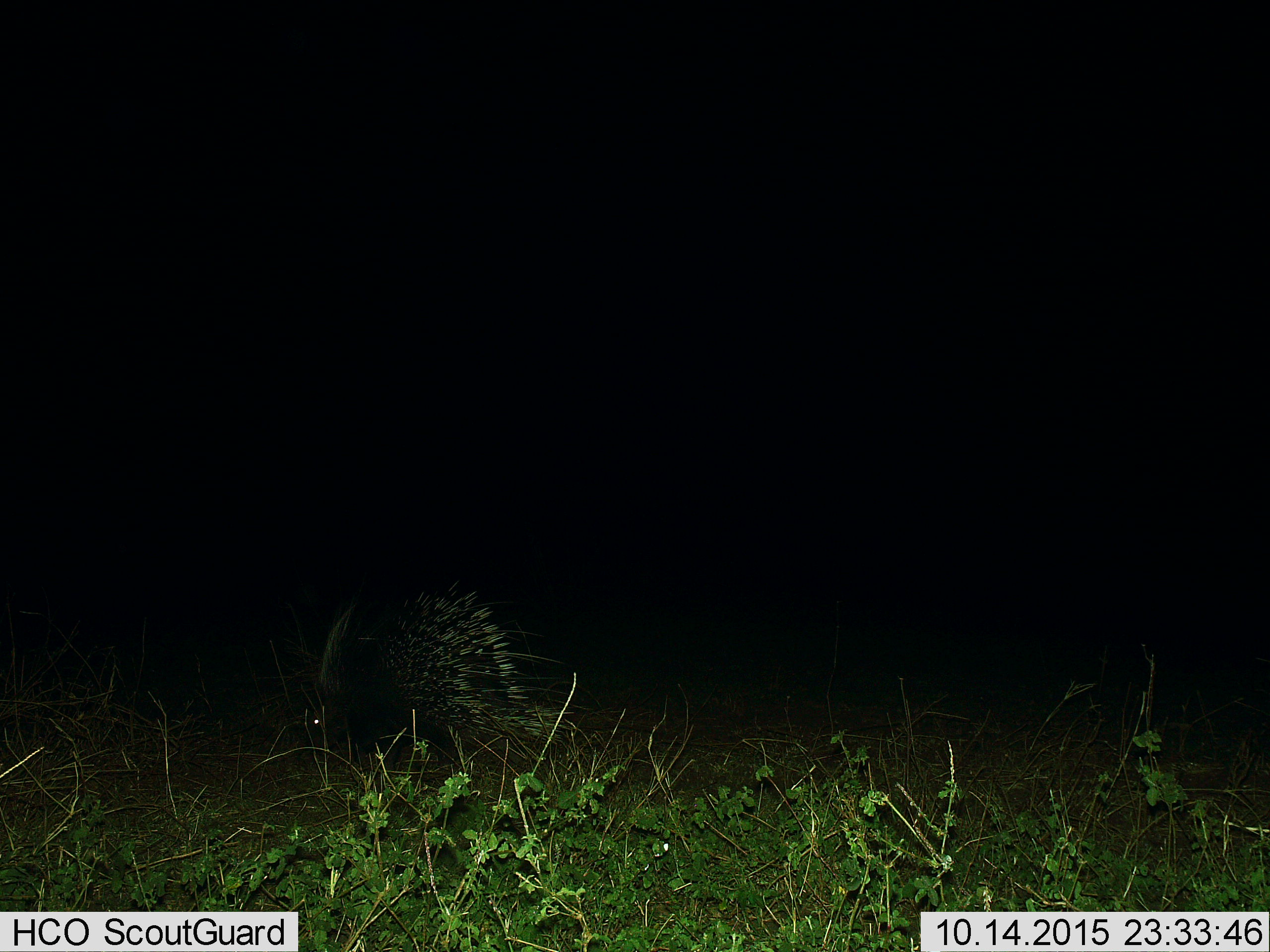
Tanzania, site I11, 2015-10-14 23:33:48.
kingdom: Animalia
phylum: Chordata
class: Mammalia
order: Rodentia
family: Hystricidae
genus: Hystrix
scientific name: Hystrix cristata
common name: crested porcupine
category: porcupine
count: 1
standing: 38%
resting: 12%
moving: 50%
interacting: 0%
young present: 0%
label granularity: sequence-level